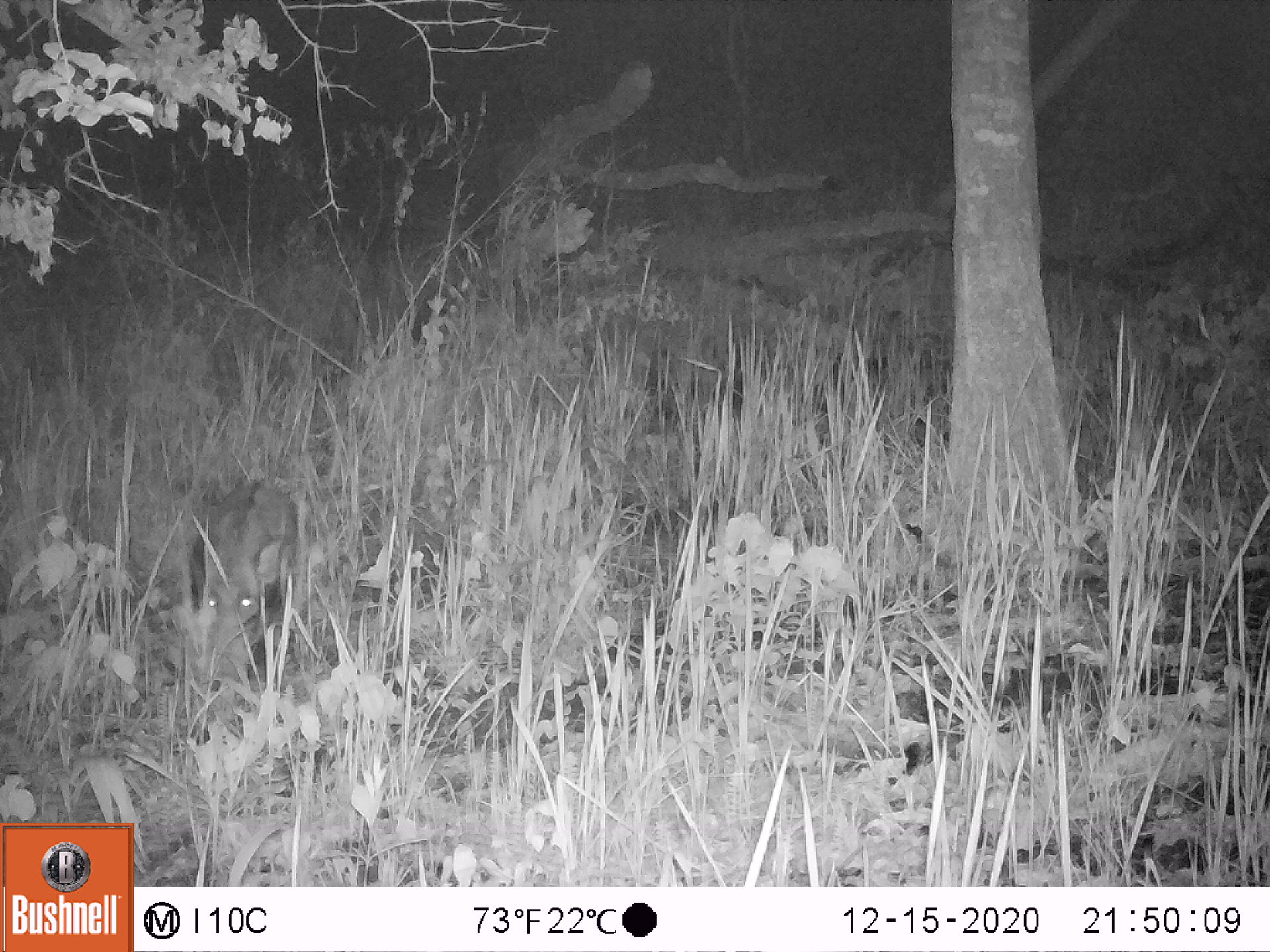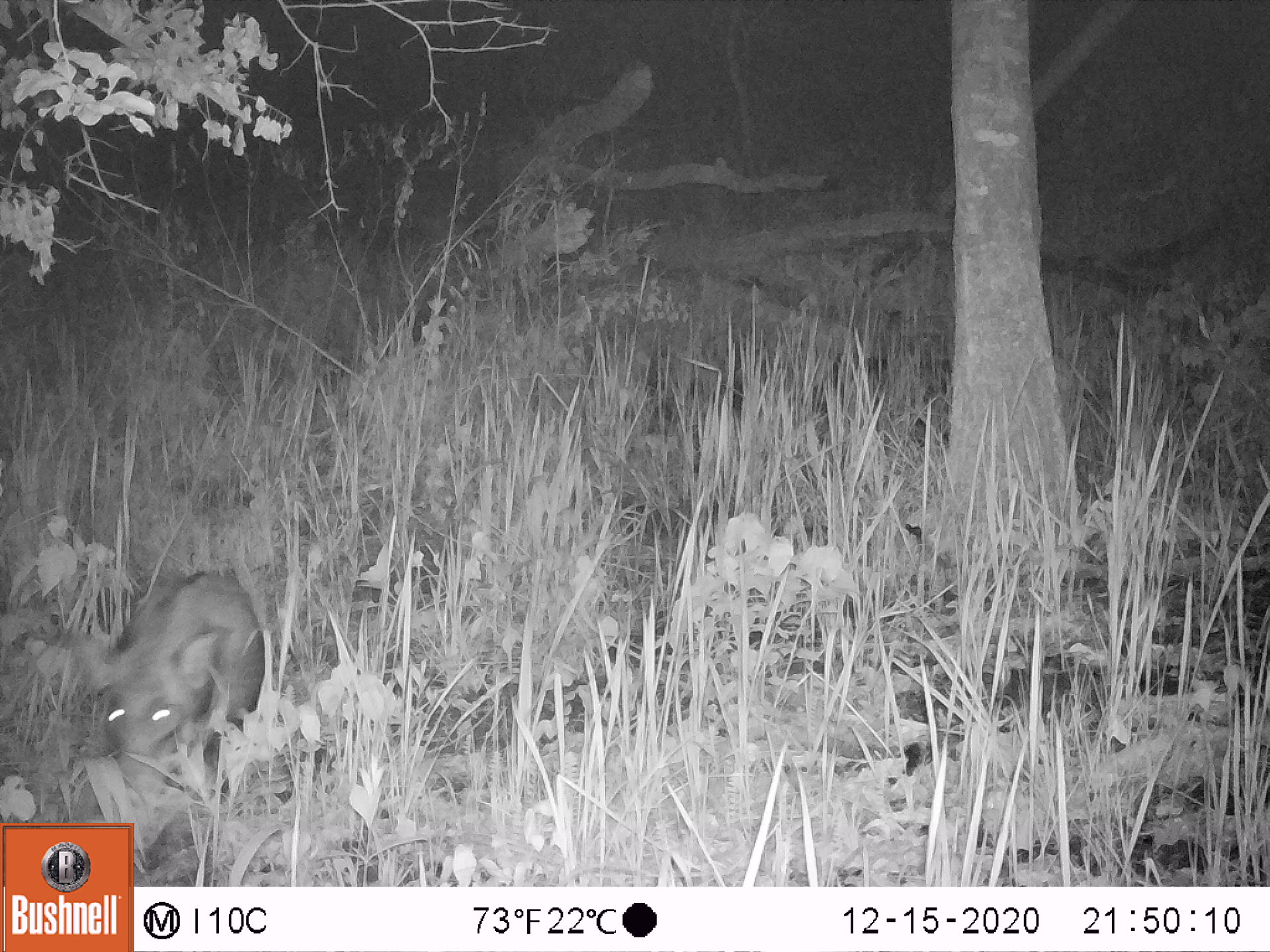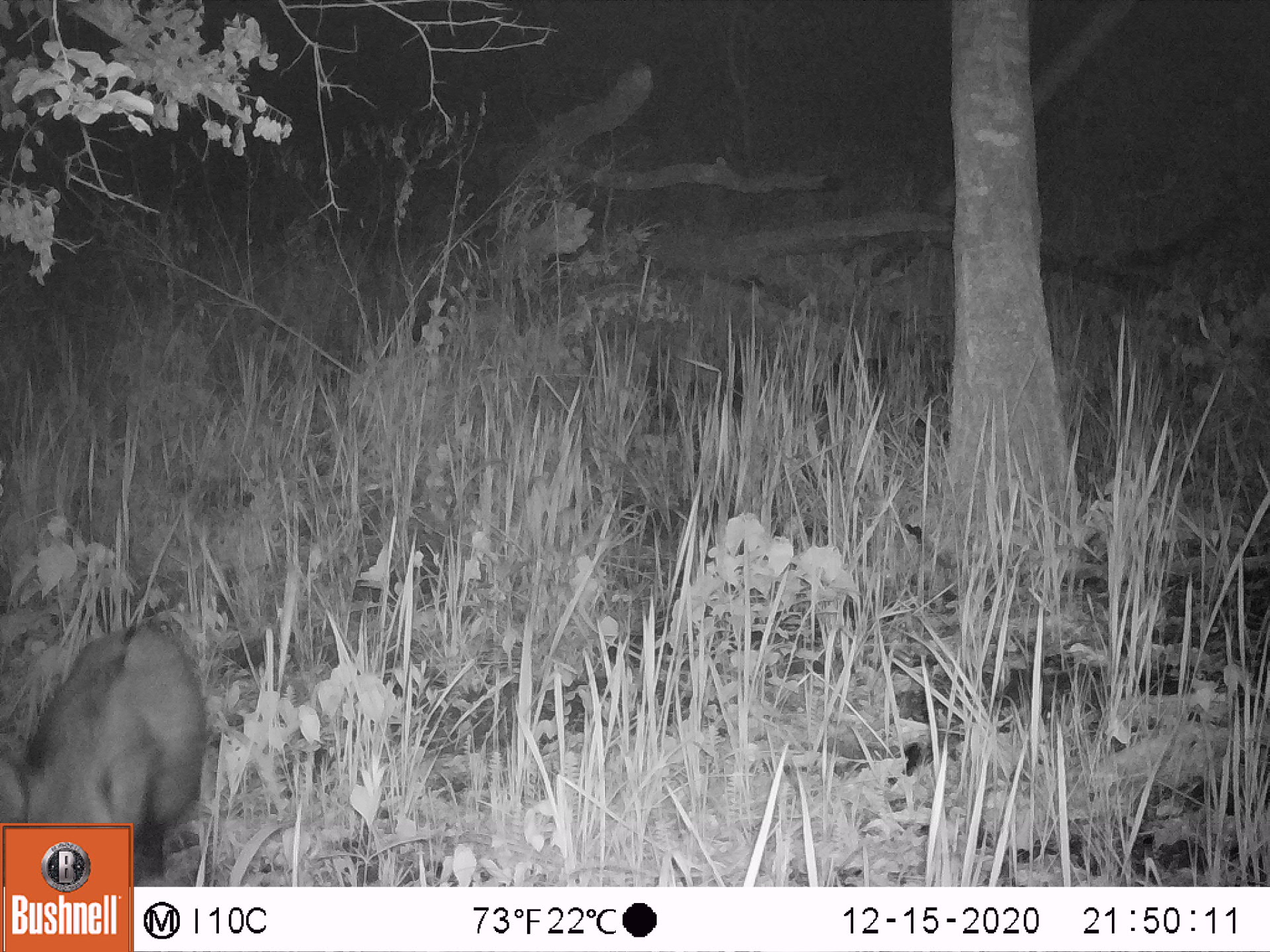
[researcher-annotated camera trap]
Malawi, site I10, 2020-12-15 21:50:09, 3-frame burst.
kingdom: Animalia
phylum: Chordata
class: Mammalia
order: Artiodactyla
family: Suidae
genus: Potamochoerus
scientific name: Potamochoerus larvatus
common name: bushpig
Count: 1.